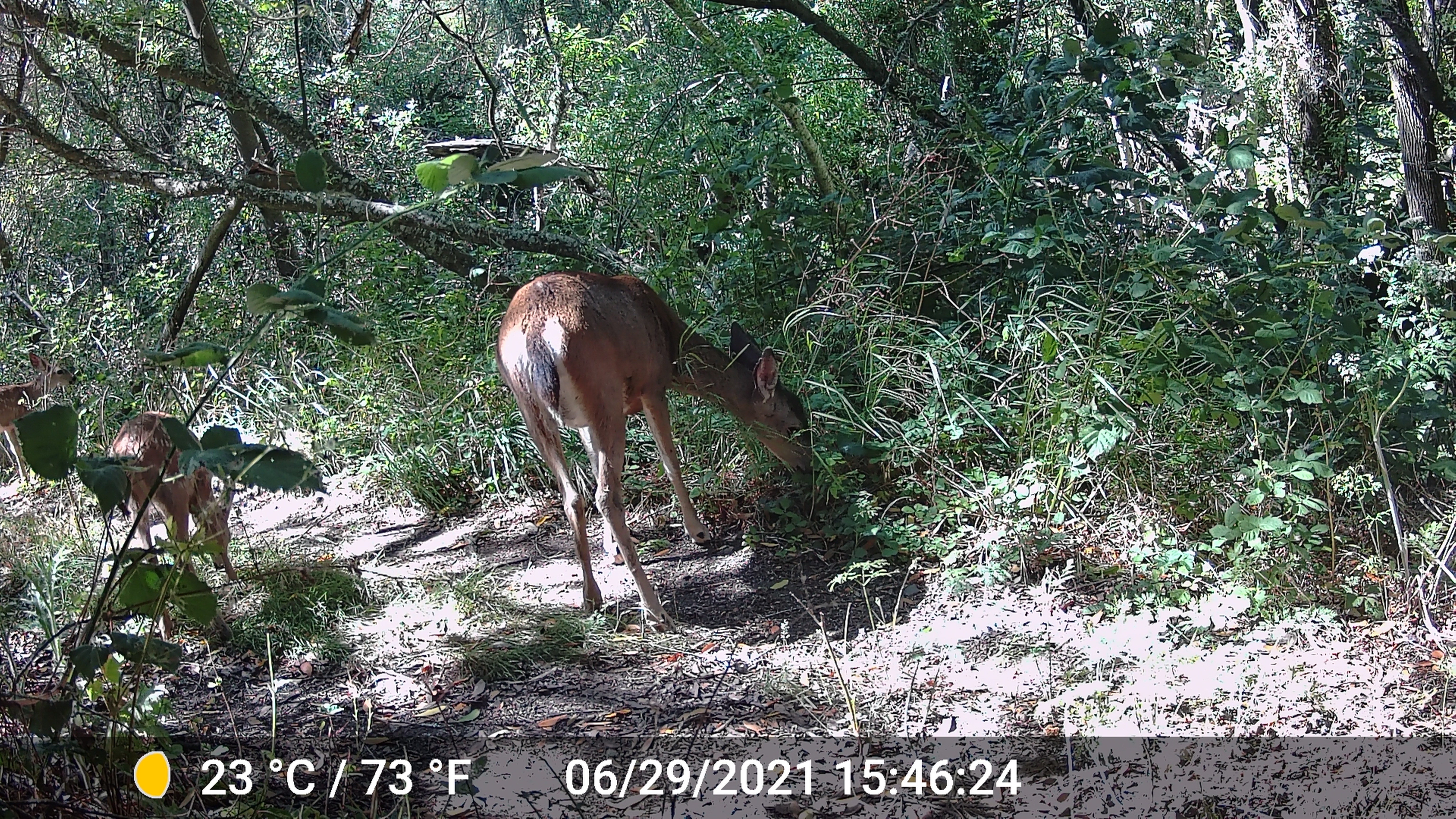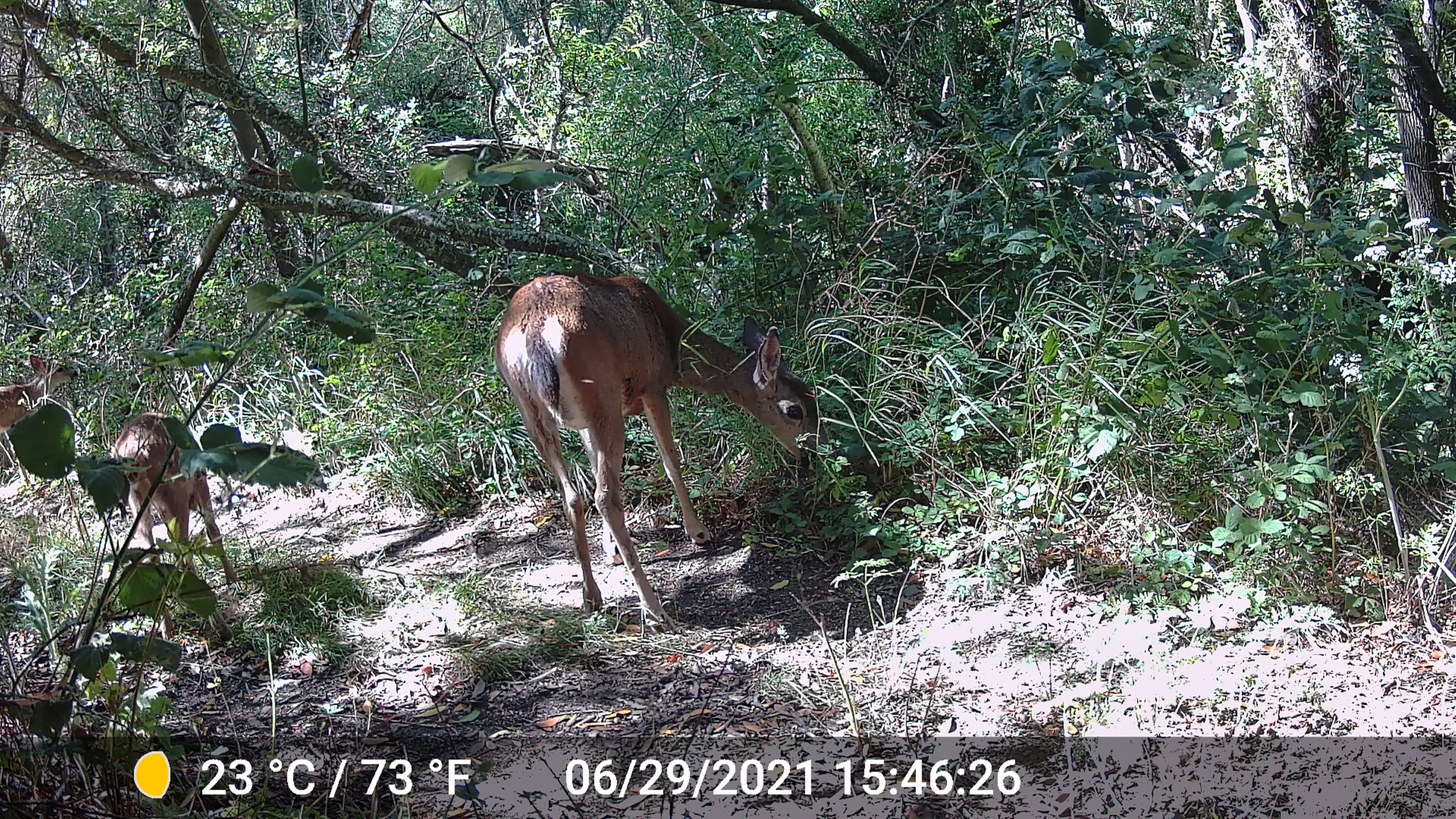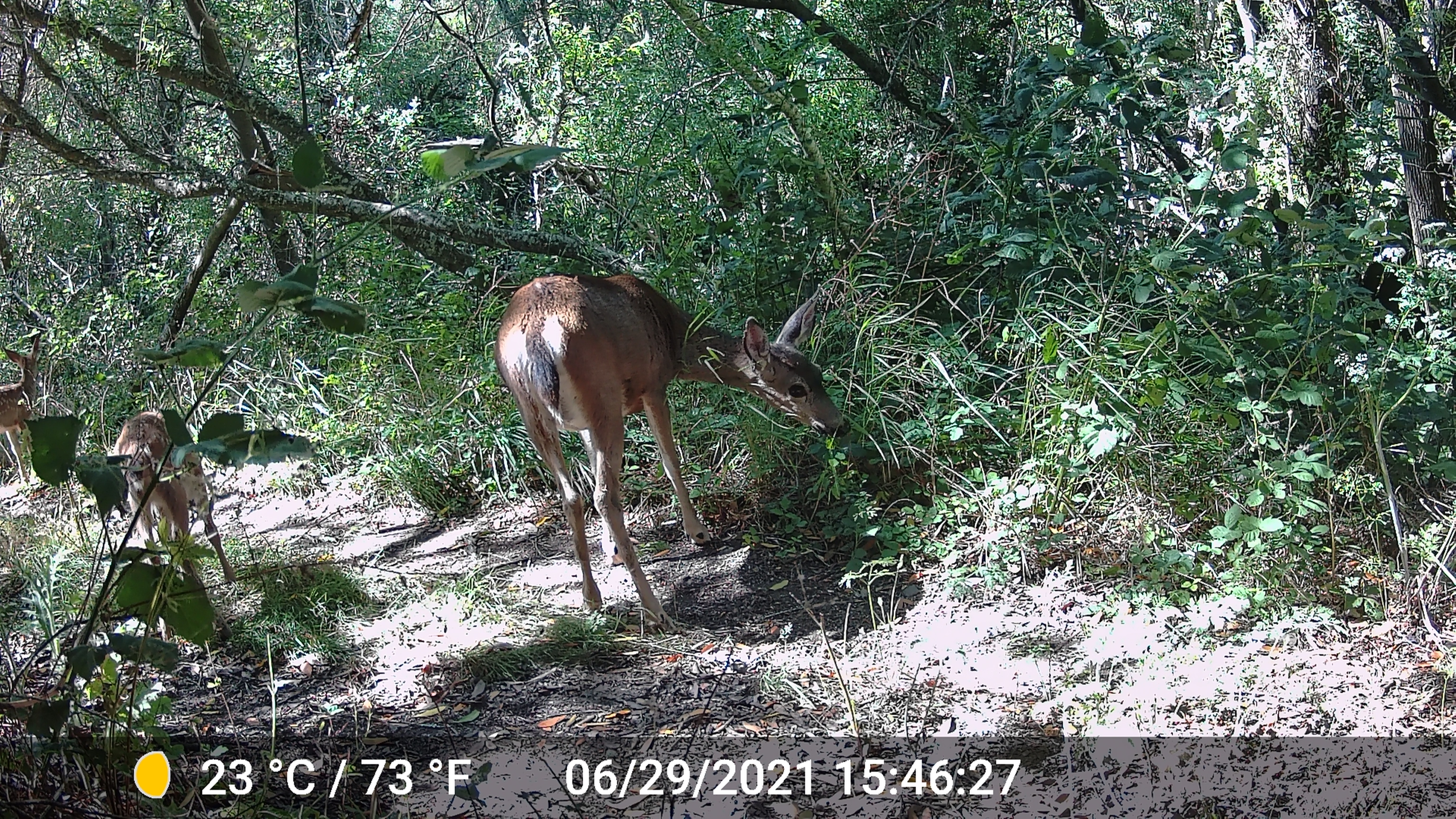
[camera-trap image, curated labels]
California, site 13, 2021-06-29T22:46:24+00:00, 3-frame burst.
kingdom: Animalia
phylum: Chordata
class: Mammalia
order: Artiodactyla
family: Cervidae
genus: Odocoileus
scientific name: Odocoileus hemionus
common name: mule deer